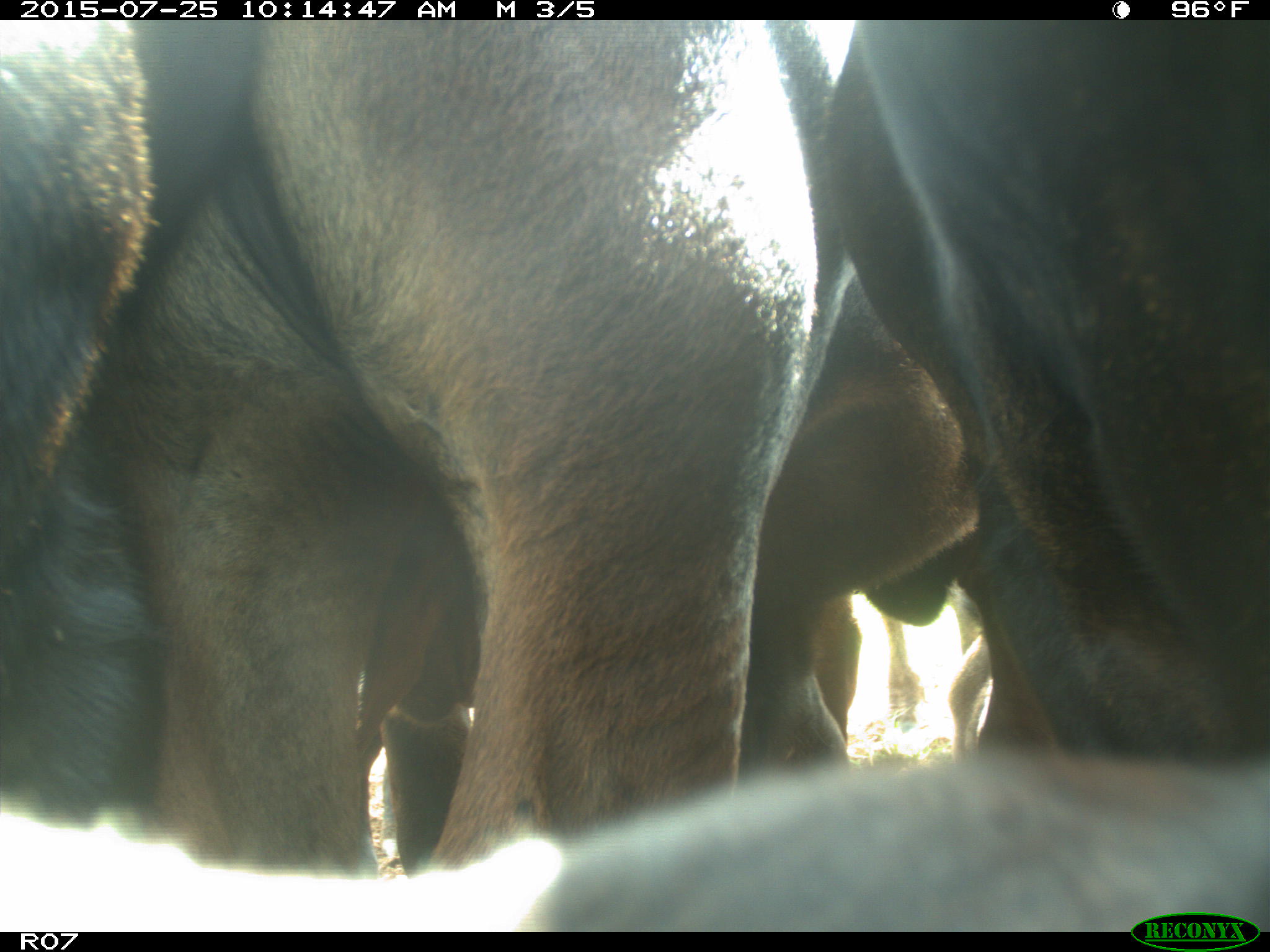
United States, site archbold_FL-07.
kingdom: Animalia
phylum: Chordata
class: Mammalia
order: Artiodactyla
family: Bovidae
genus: Bos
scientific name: Bos taurus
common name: domestic cow